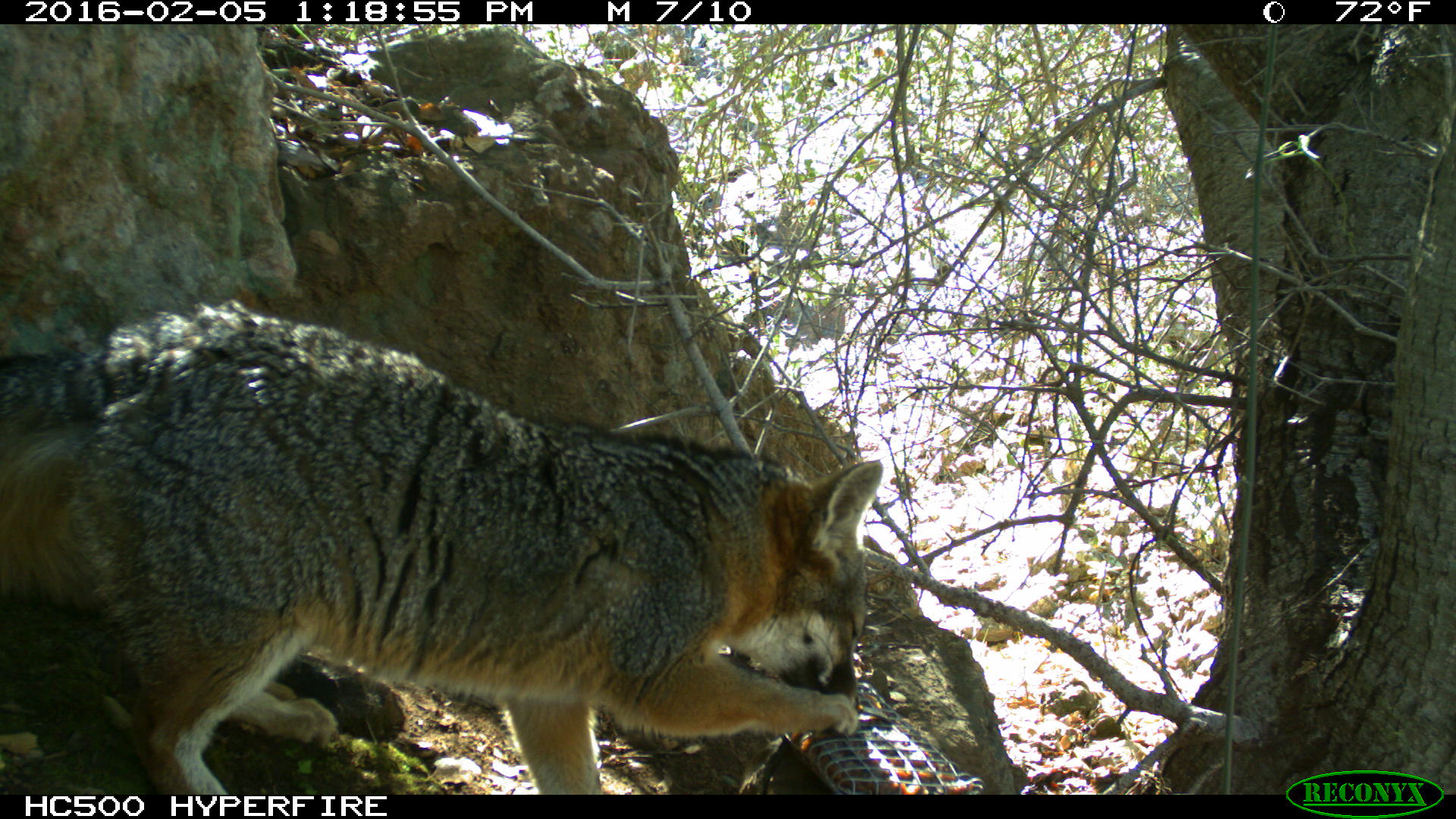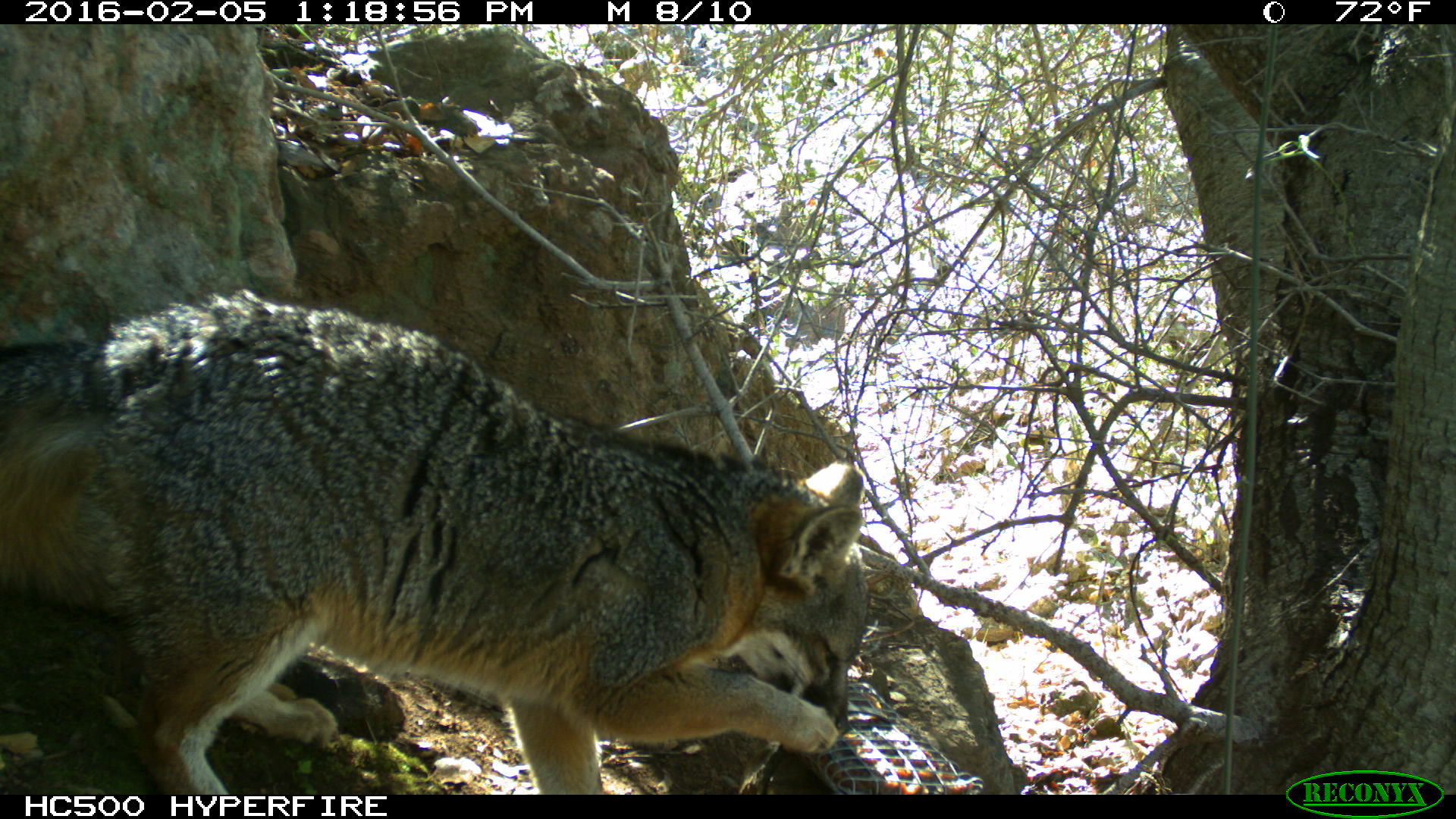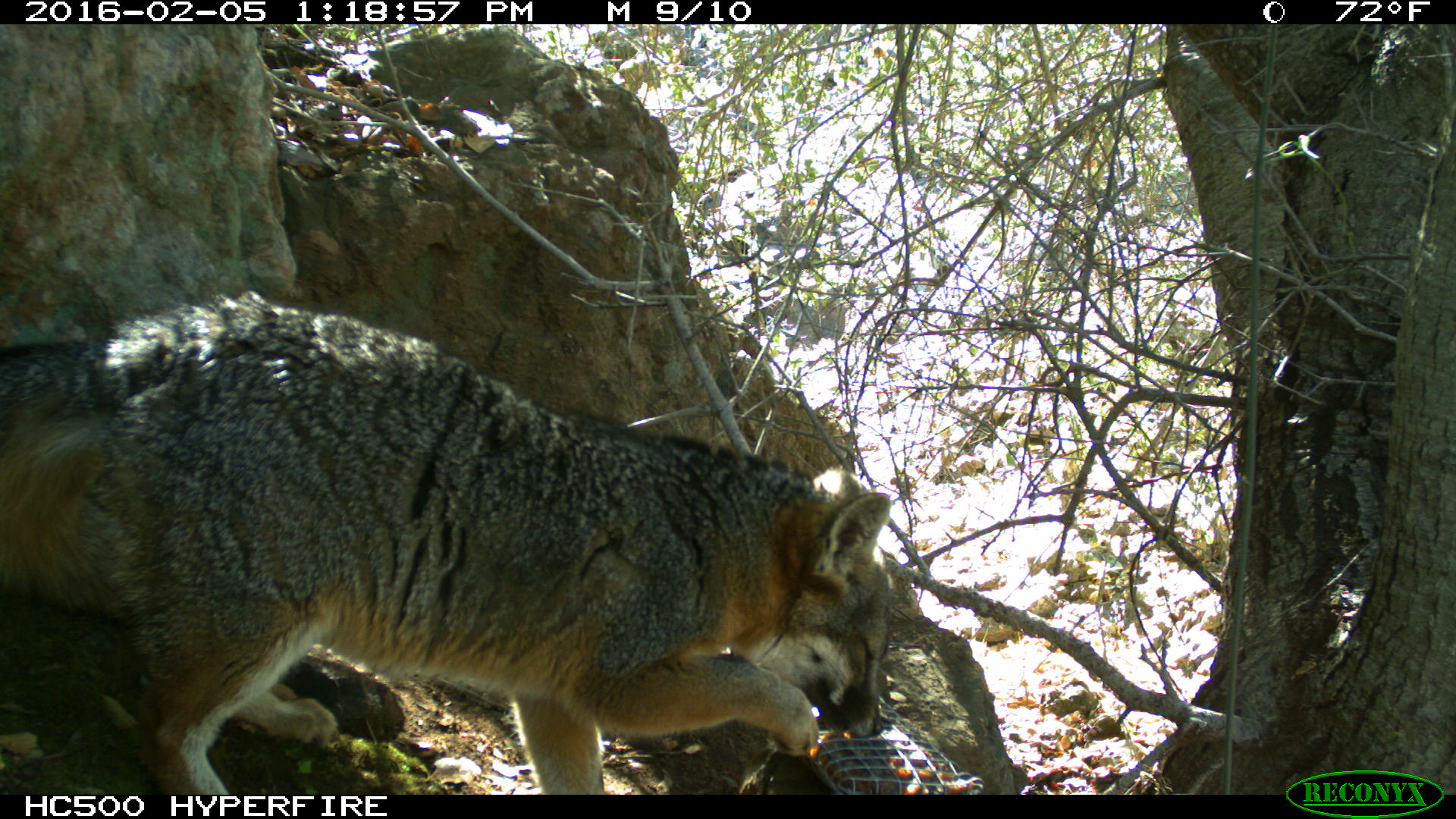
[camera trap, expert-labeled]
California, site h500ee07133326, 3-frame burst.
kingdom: Animalia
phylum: Chordata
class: Mammalia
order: Carnivora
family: Canidae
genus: Urocyon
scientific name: Urocyon littoralis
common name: island fox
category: fox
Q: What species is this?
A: Fox (island fox) (Urocyon littoralis).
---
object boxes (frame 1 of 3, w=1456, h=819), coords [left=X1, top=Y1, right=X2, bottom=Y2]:
fox: [left=0, top=296, right=885, bottom=794]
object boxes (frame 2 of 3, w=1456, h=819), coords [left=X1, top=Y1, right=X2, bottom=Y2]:
fox: [left=0, top=284, right=870, bottom=795]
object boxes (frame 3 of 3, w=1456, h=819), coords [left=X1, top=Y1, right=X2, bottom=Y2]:
fox: [left=0, top=290, right=891, bottom=795]